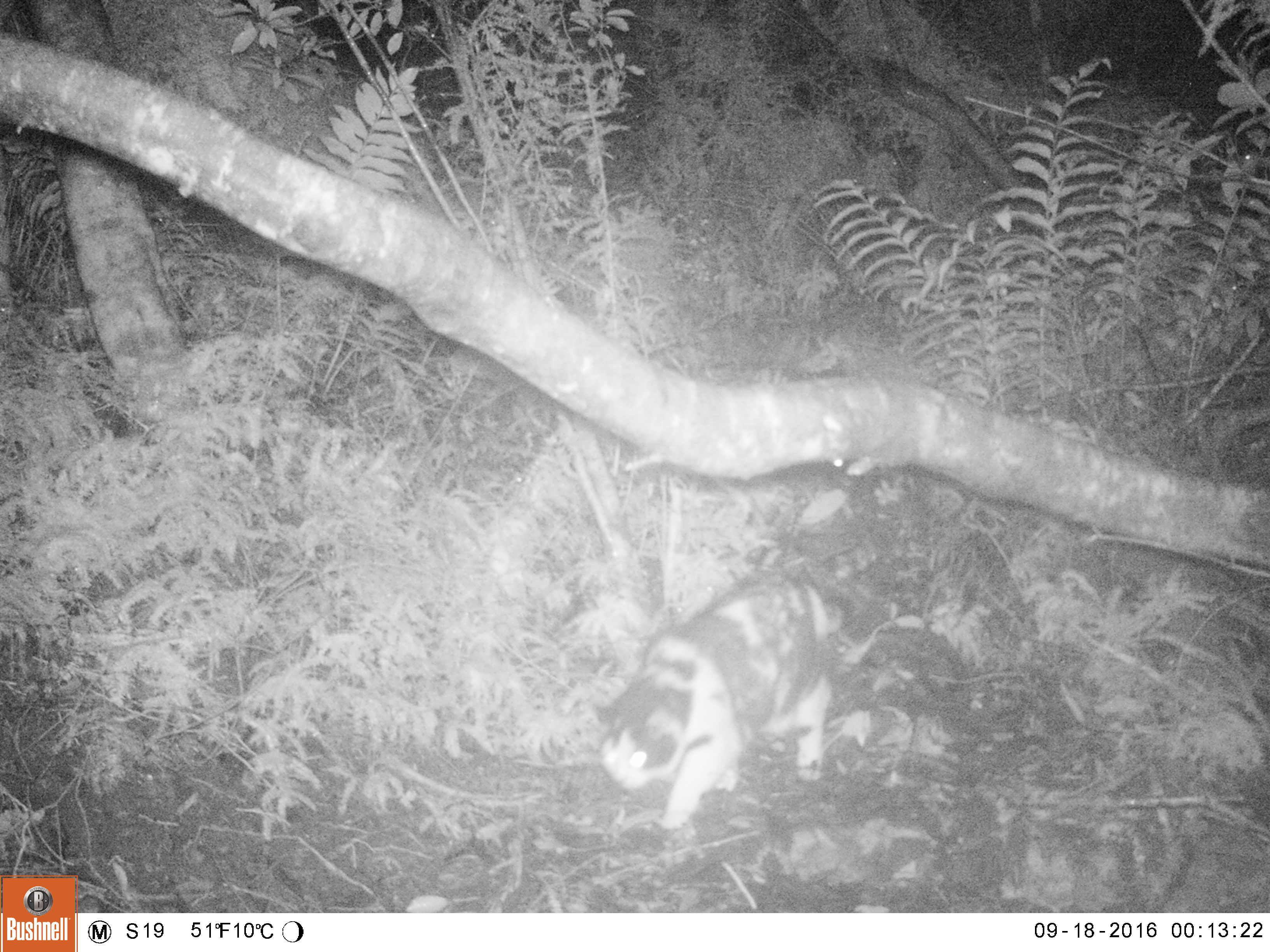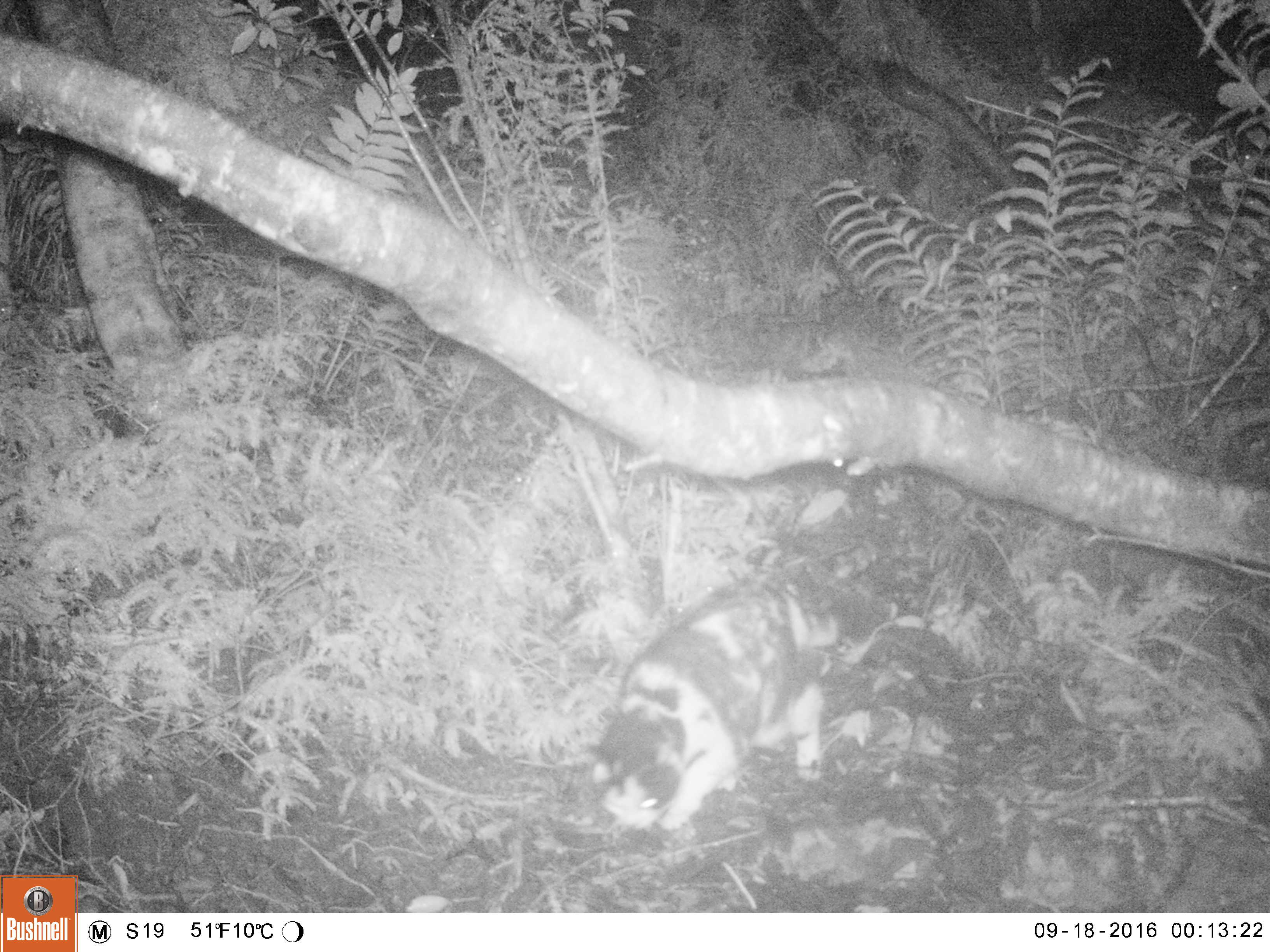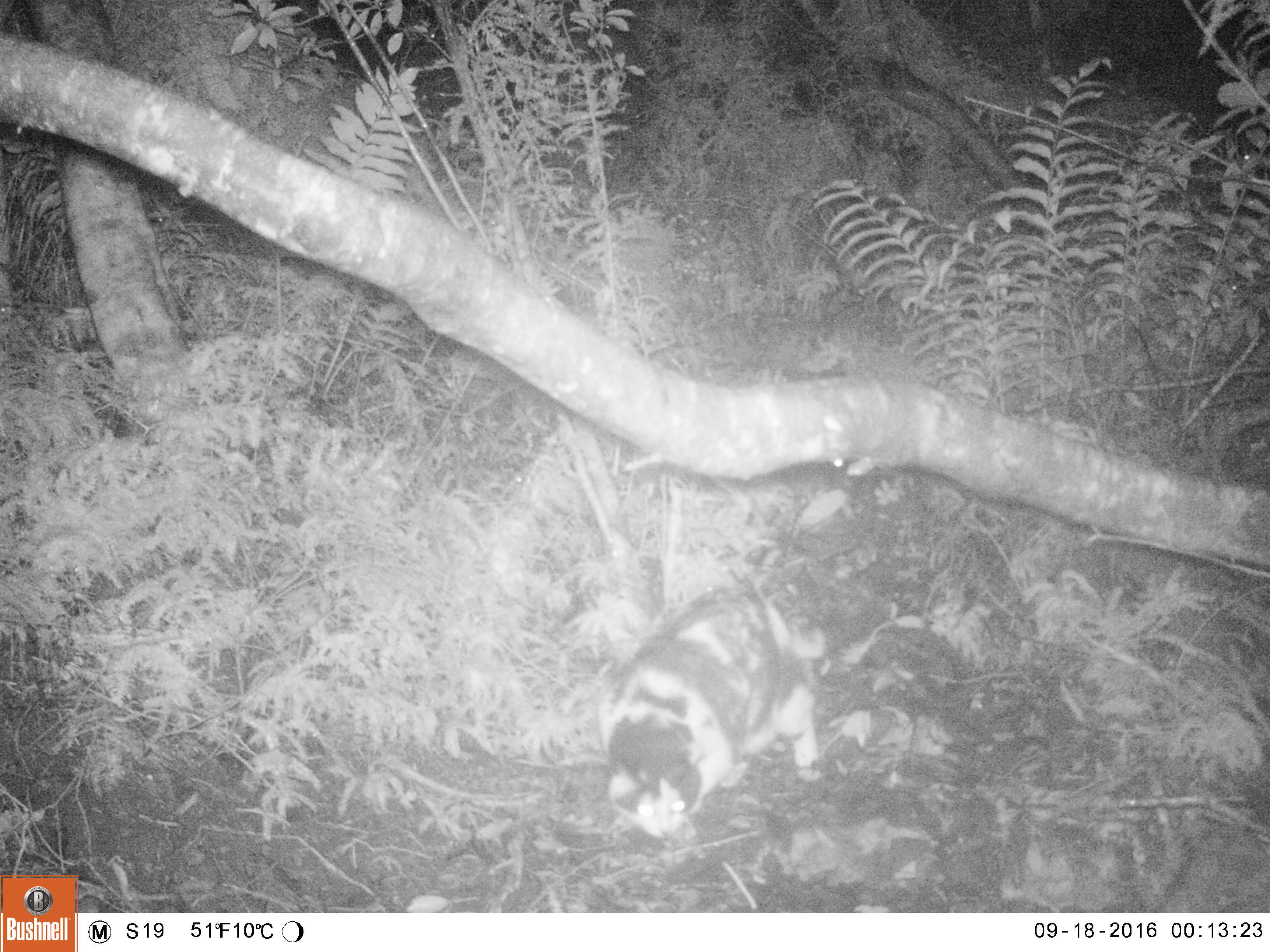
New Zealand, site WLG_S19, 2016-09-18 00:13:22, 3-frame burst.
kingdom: Animalia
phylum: Chordata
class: Mammalia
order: Carnivora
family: Felidae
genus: Felis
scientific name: Felis catus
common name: domestic cat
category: cat